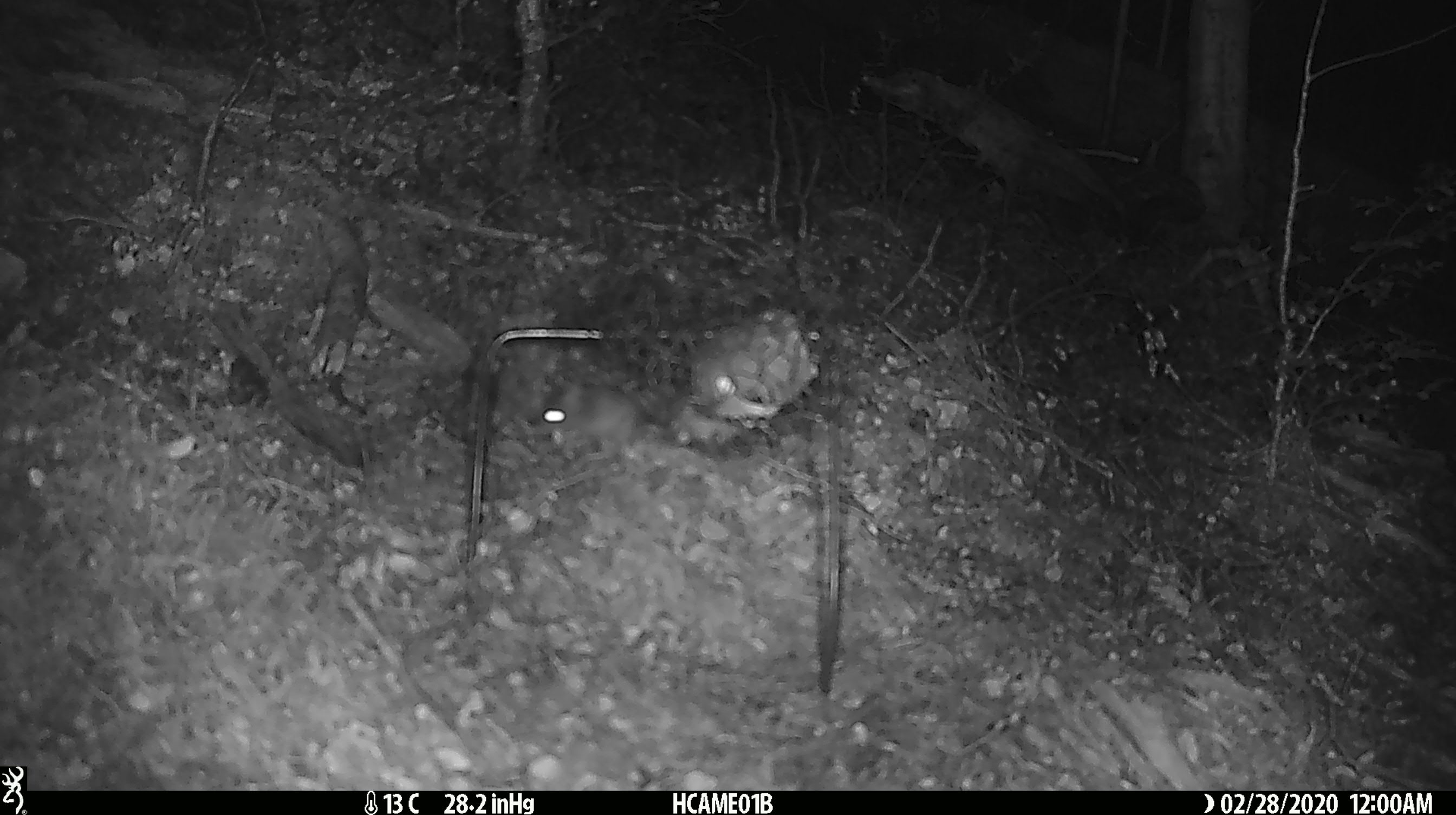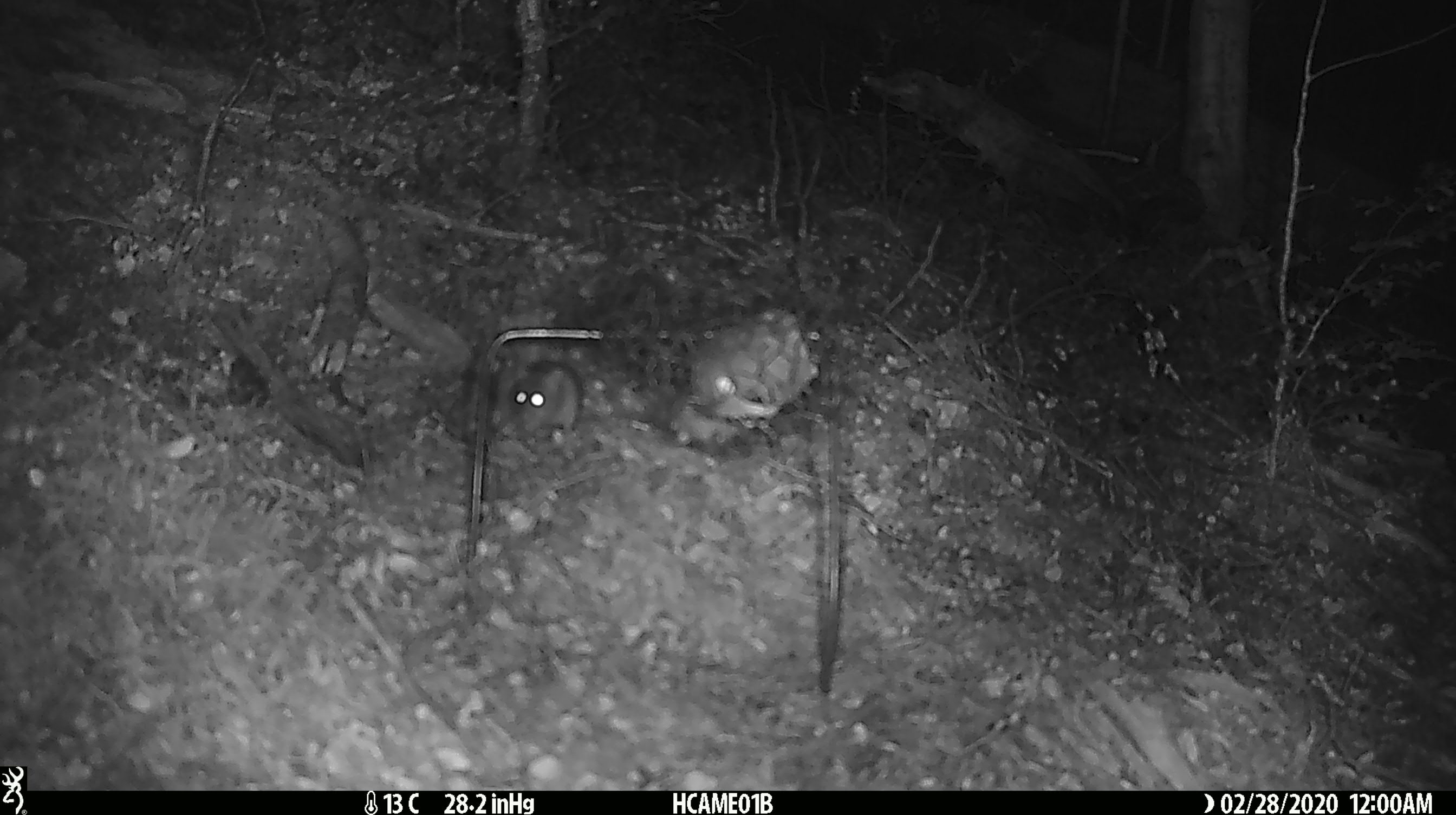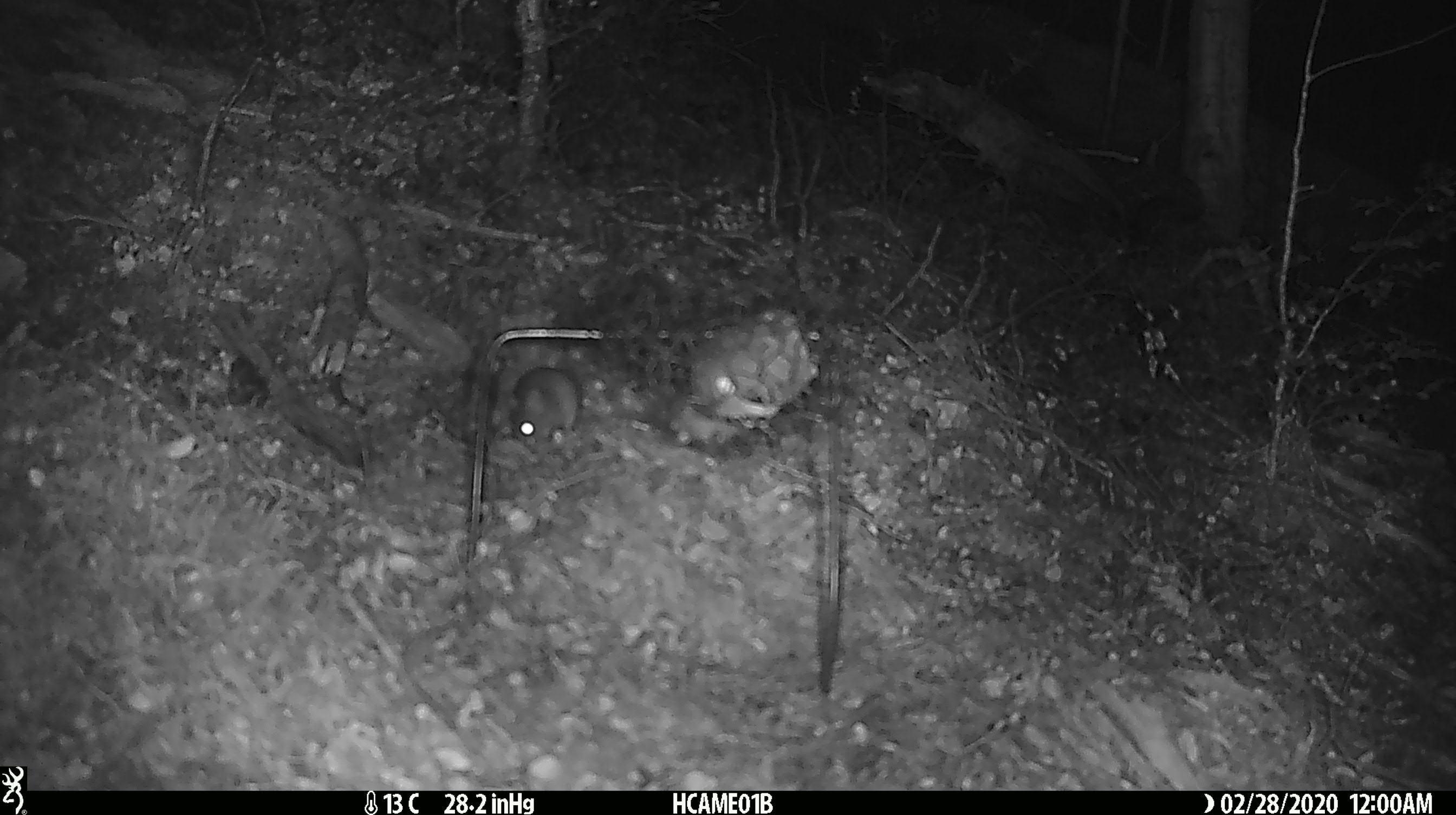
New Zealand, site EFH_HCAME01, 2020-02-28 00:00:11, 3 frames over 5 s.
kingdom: Animalia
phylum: Chordata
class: Mammalia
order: Rodentia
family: Muridae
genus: Mus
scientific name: Mus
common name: mouse